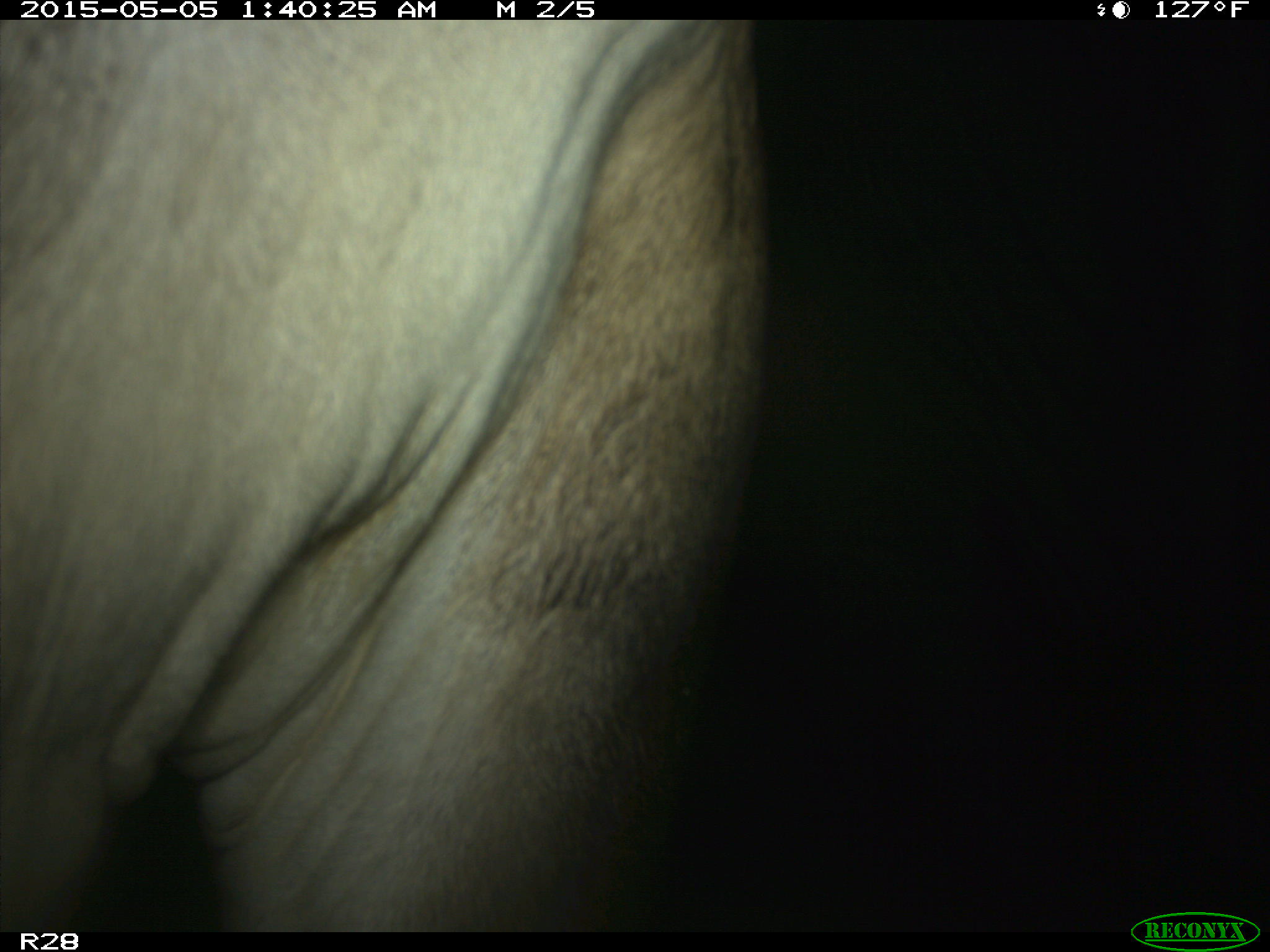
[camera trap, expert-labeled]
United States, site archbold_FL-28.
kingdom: Animalia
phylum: Chordata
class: Mammalia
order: Artiodactyla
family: Bovidae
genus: Bos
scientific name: Bos taurus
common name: domestic cow